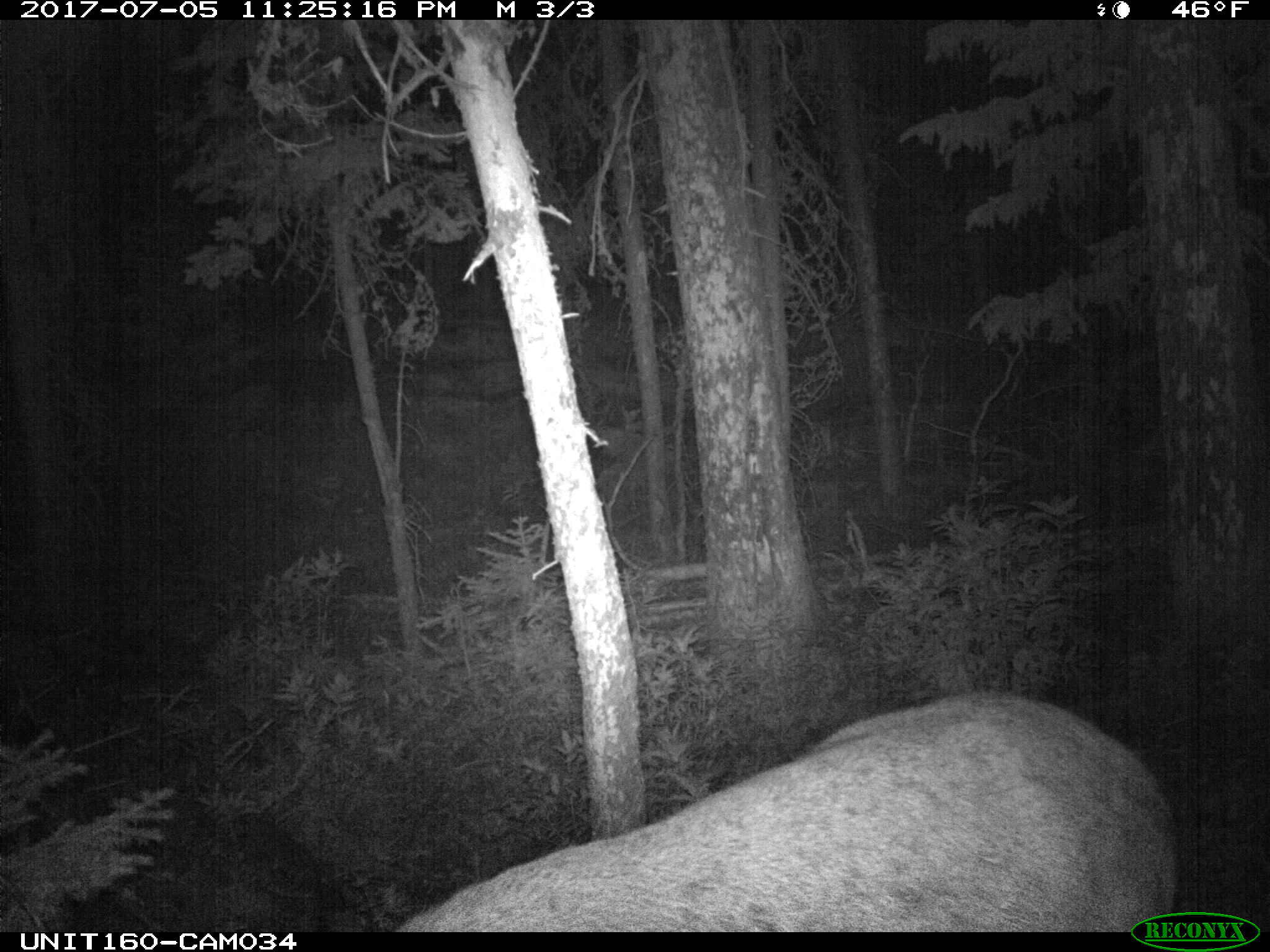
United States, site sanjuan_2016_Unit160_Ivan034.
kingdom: Animalia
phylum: Chordata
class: Mammalia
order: Artiodactyla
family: Cervidae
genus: Cervus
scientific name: Cervus elaphus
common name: red deer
Cervus elaphus (red deer).